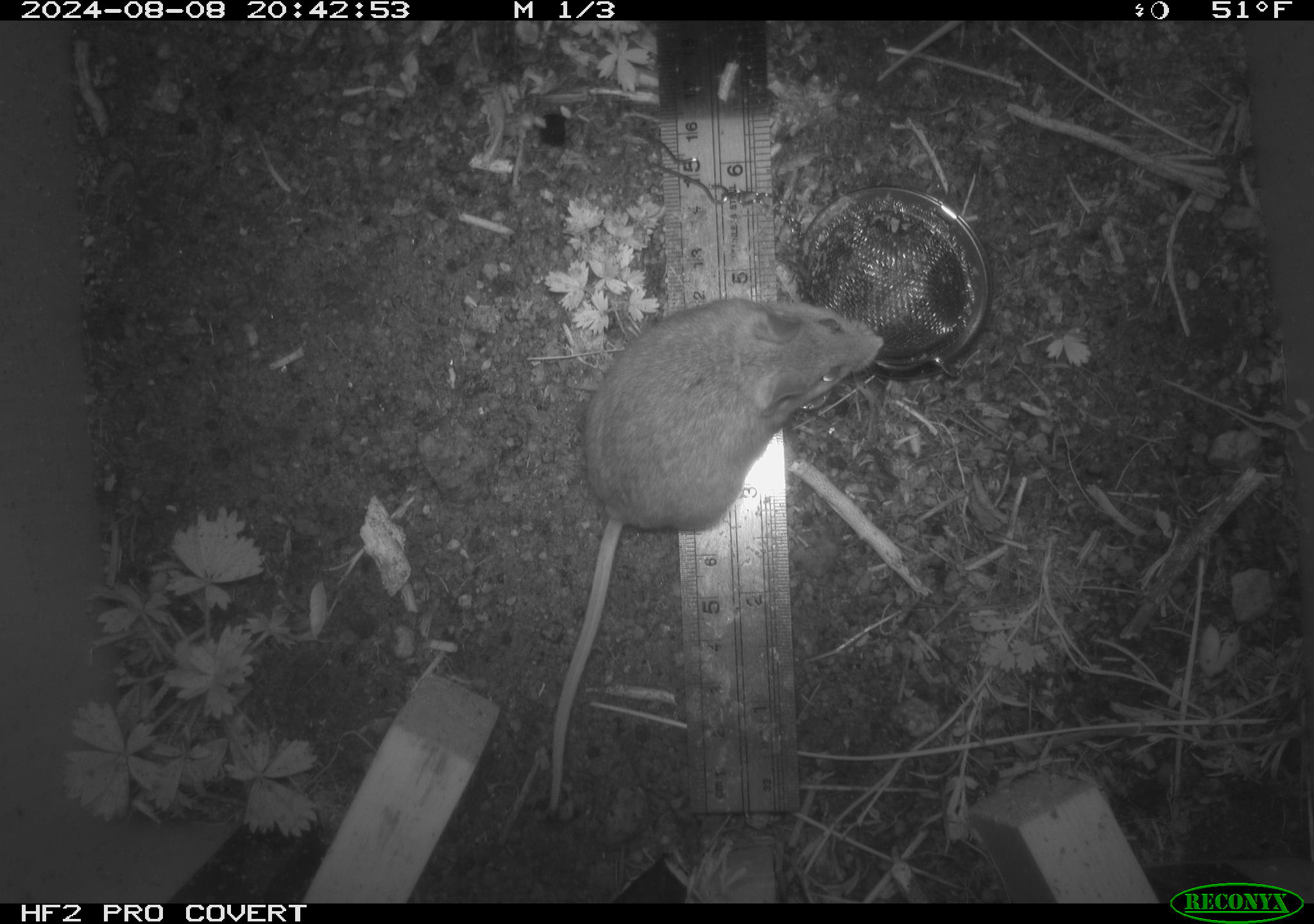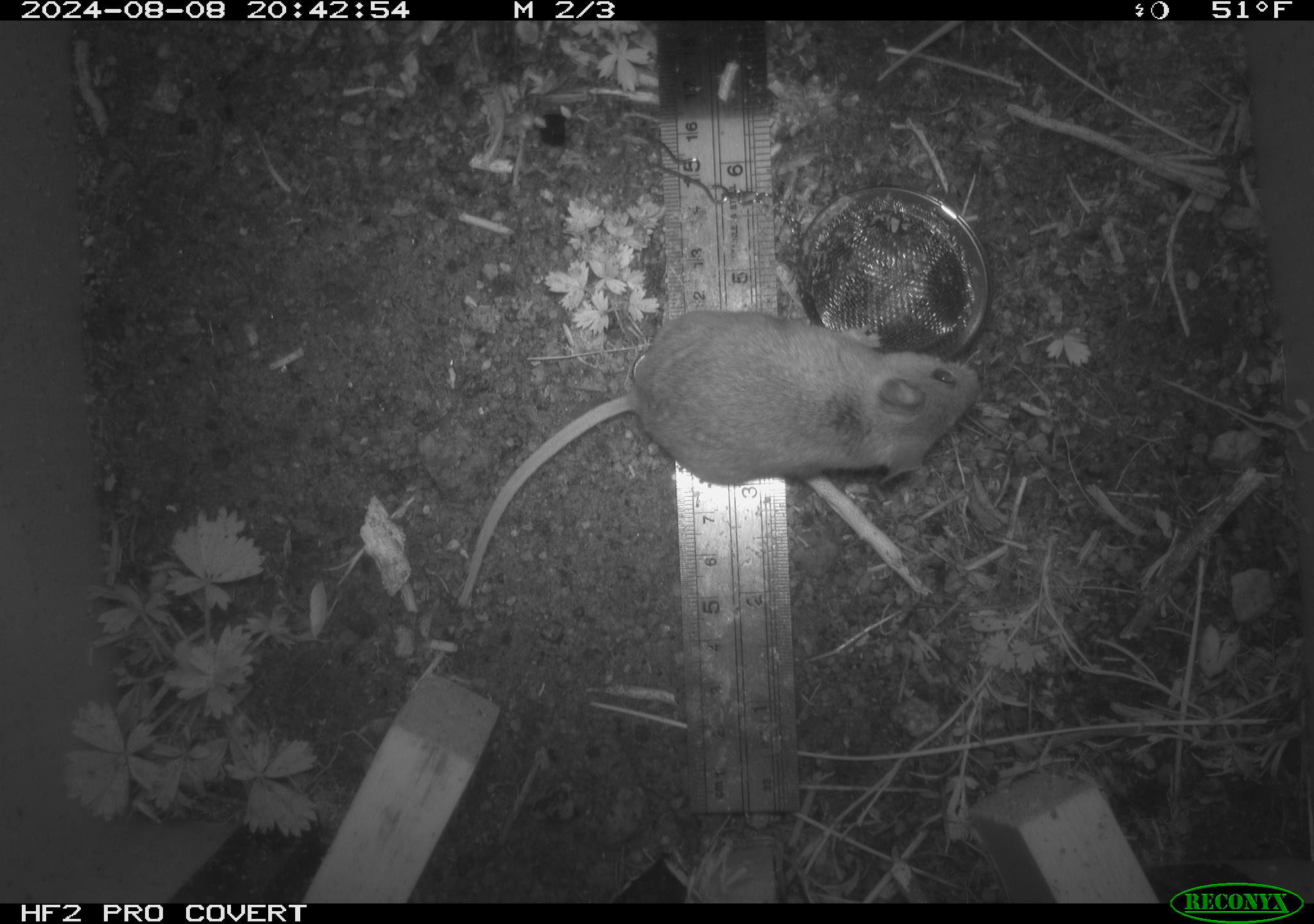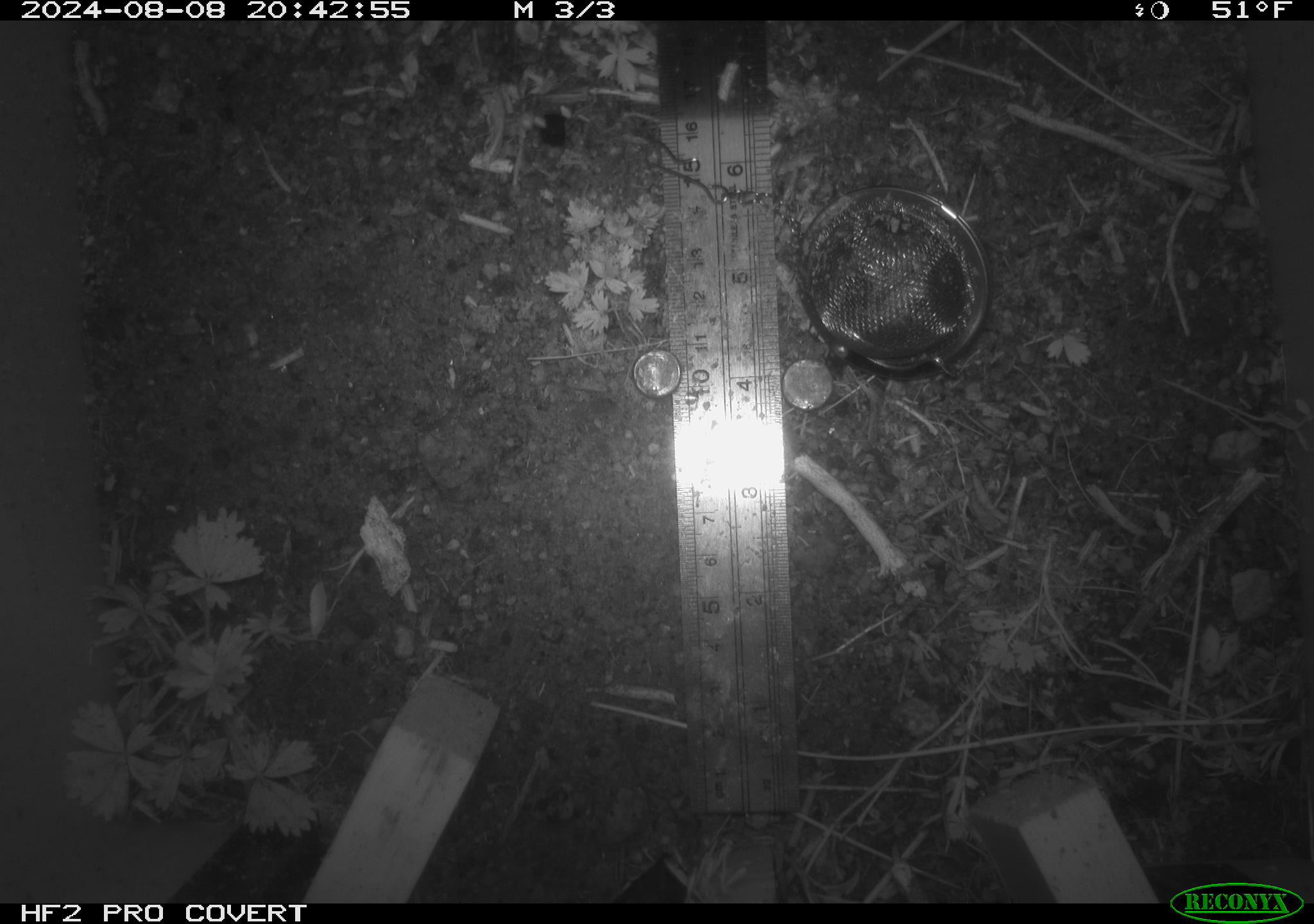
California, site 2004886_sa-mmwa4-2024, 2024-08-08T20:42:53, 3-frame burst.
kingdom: Animalia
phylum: Chordata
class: Mammalia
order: Rodentia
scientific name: Rodentia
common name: mouse species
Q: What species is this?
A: Mouse species (Rodentia).